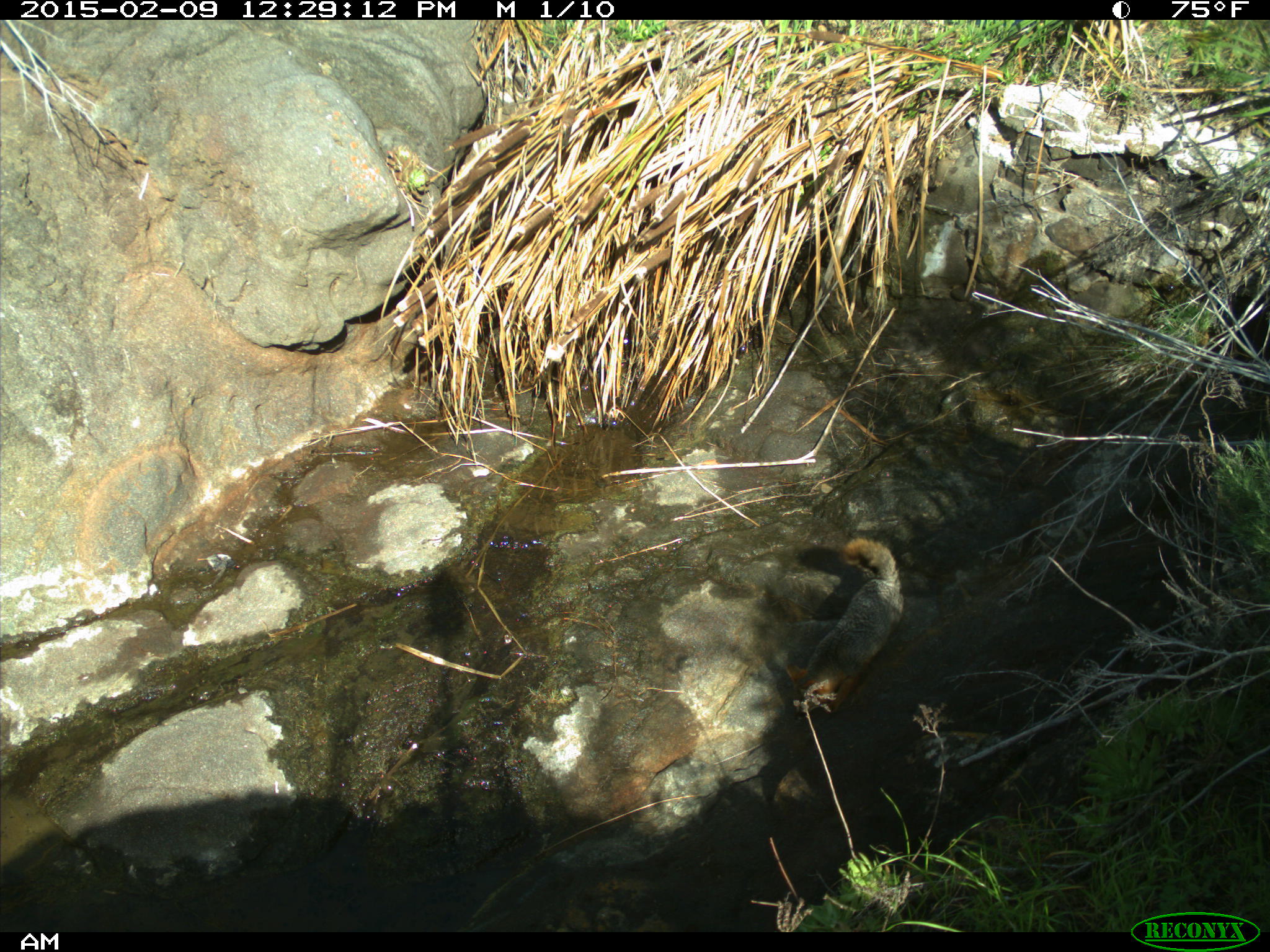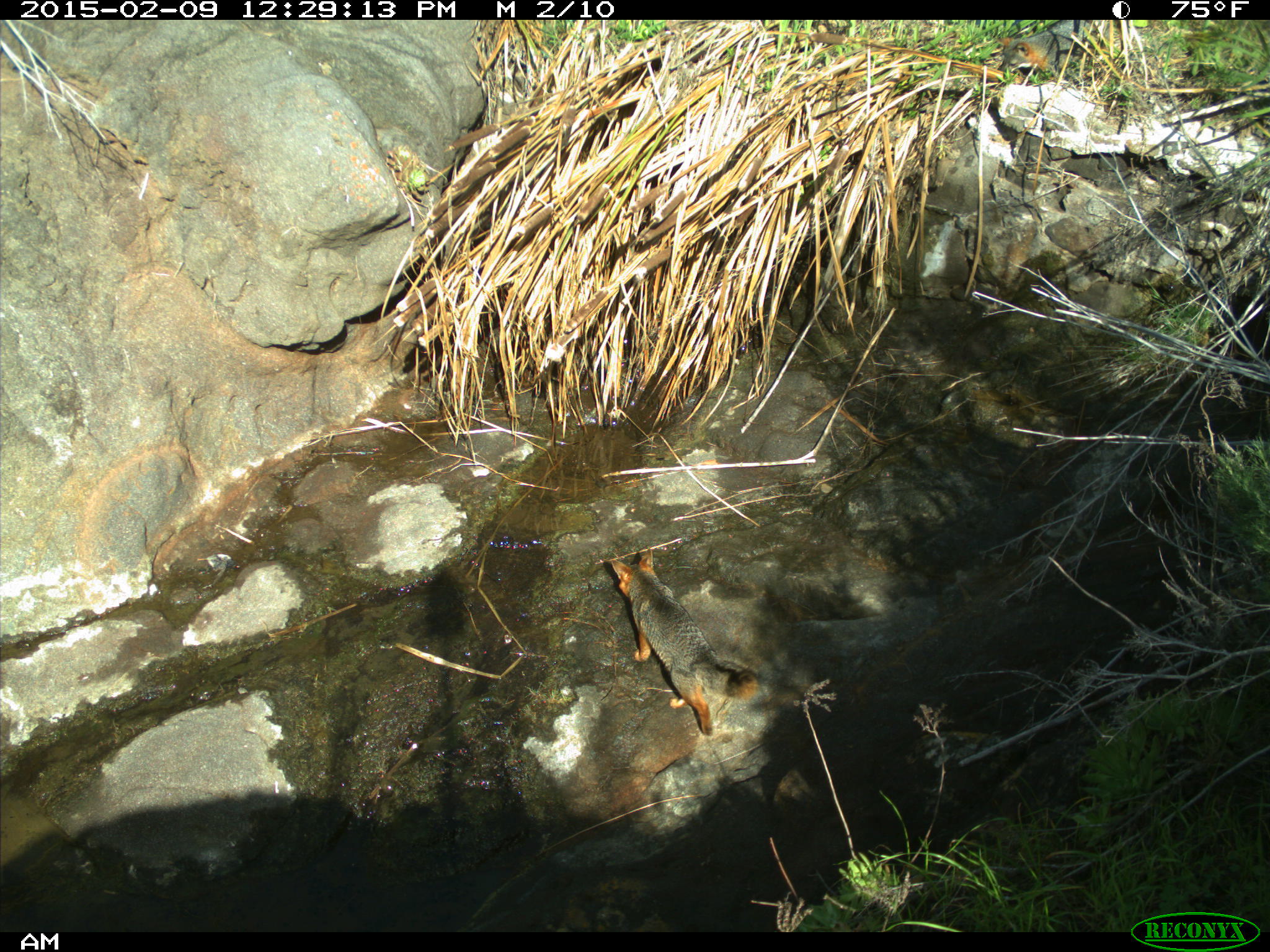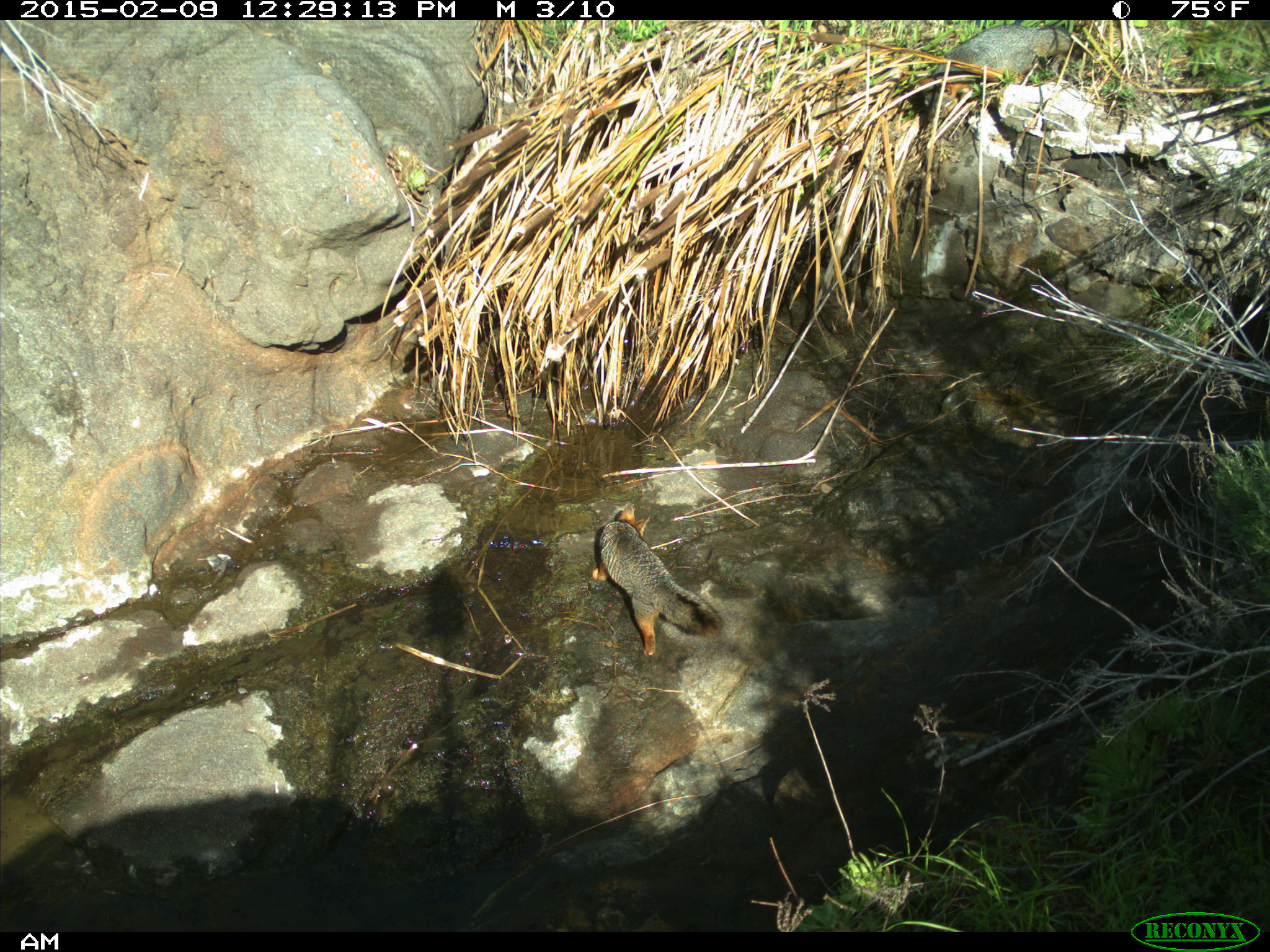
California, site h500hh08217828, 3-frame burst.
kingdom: Animalia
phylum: Chordata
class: Mammalia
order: Carnivora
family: Canidae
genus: Urocyon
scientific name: Urocyon littoralis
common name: island fox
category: fox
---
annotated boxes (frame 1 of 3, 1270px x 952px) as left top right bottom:
fox: 784 536 904 721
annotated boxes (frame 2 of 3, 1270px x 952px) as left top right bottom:
fox: 610 547 758 736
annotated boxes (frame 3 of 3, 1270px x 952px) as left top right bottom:
fox: 591 505 724 658; 924 25 1085 128